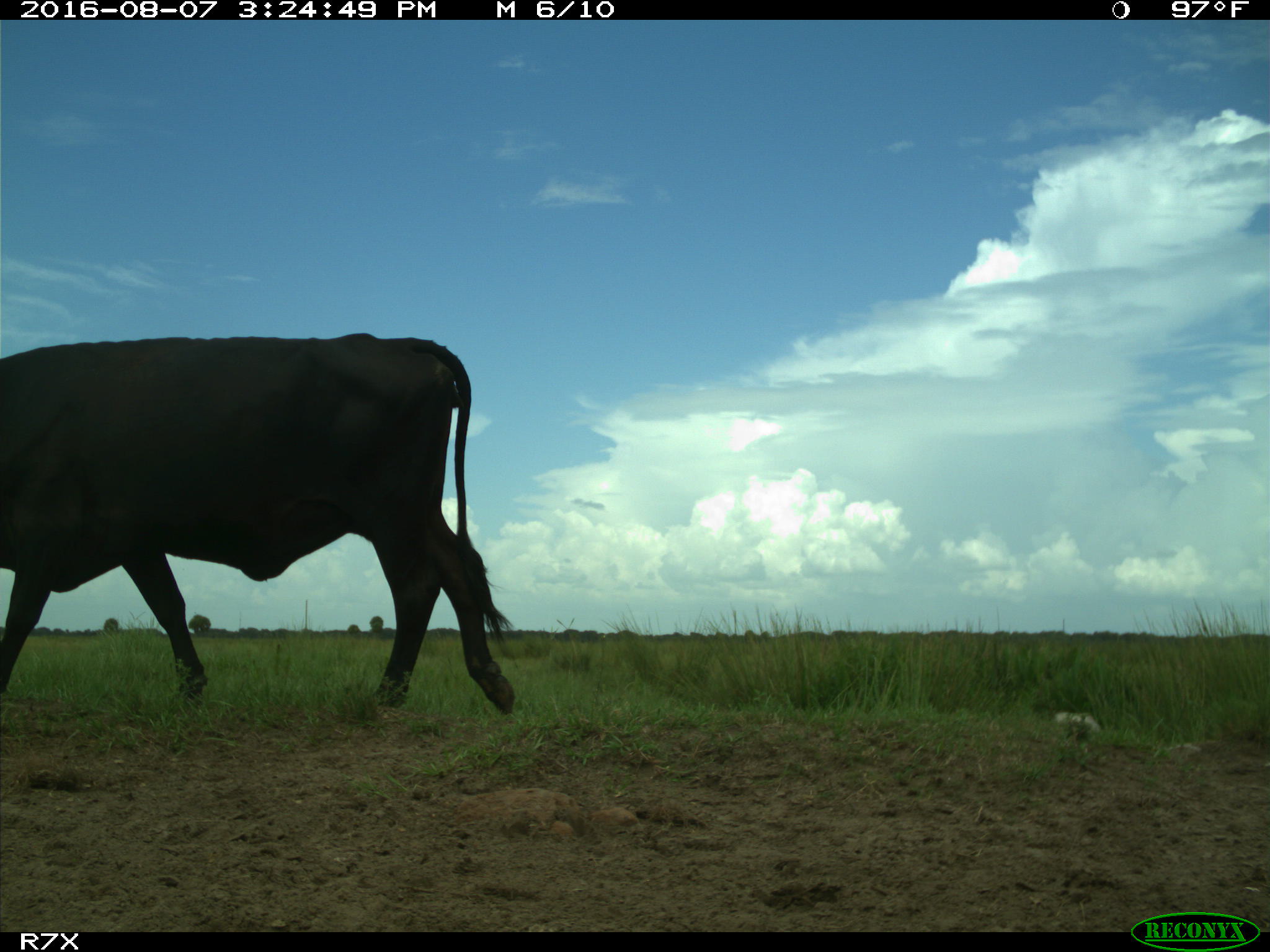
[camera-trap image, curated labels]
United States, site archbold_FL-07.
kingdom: Animalia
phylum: Chordata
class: Mammalia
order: Artiodactyla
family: Bovidae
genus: Bos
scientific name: Bos taurus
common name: domestic cow